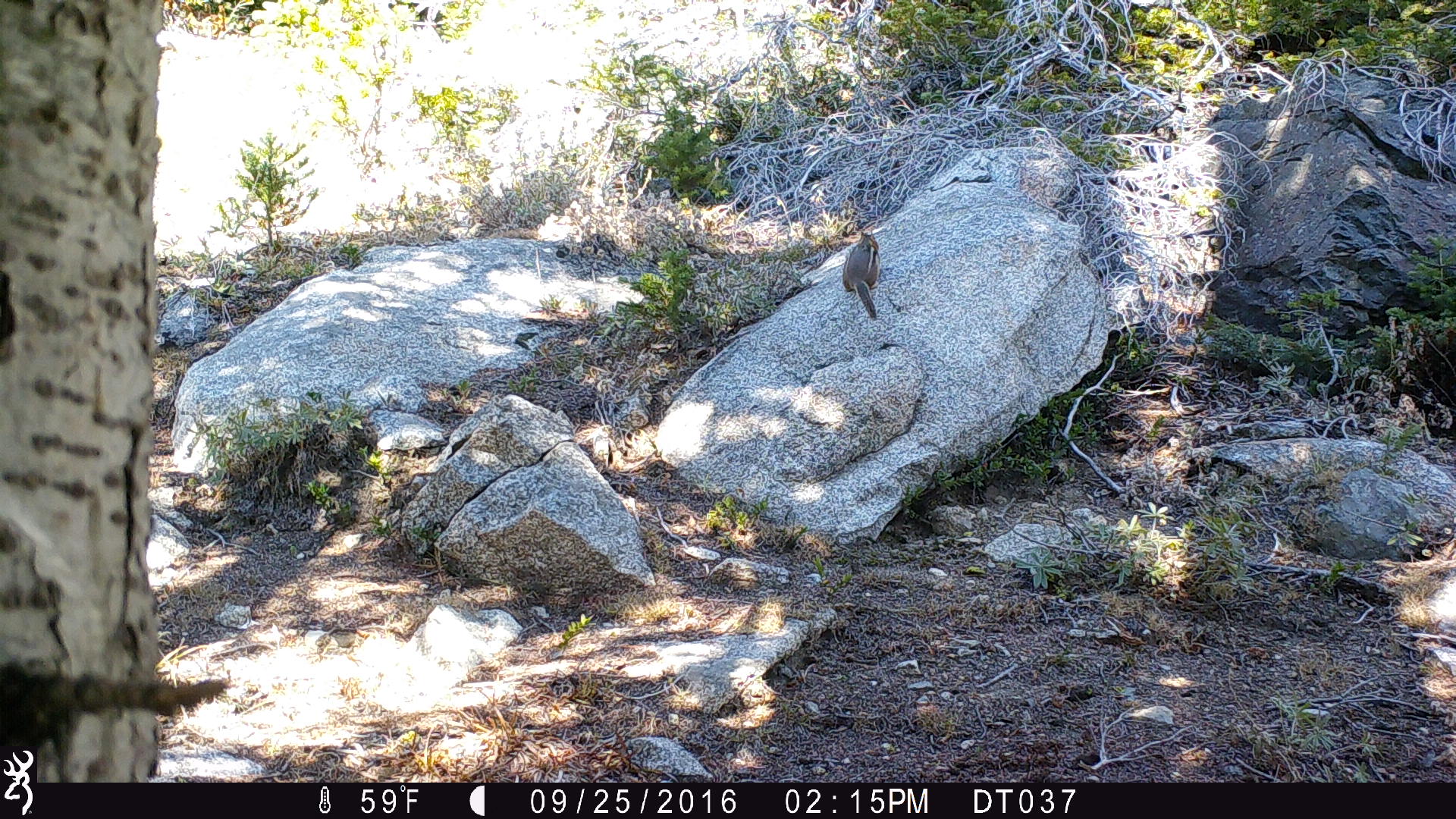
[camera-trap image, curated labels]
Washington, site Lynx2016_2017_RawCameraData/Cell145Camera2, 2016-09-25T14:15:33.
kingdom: Animalia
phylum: Chordata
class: Mammalia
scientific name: Mammalia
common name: small mammal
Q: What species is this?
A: Small mammal (Mammalia).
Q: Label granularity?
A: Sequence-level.